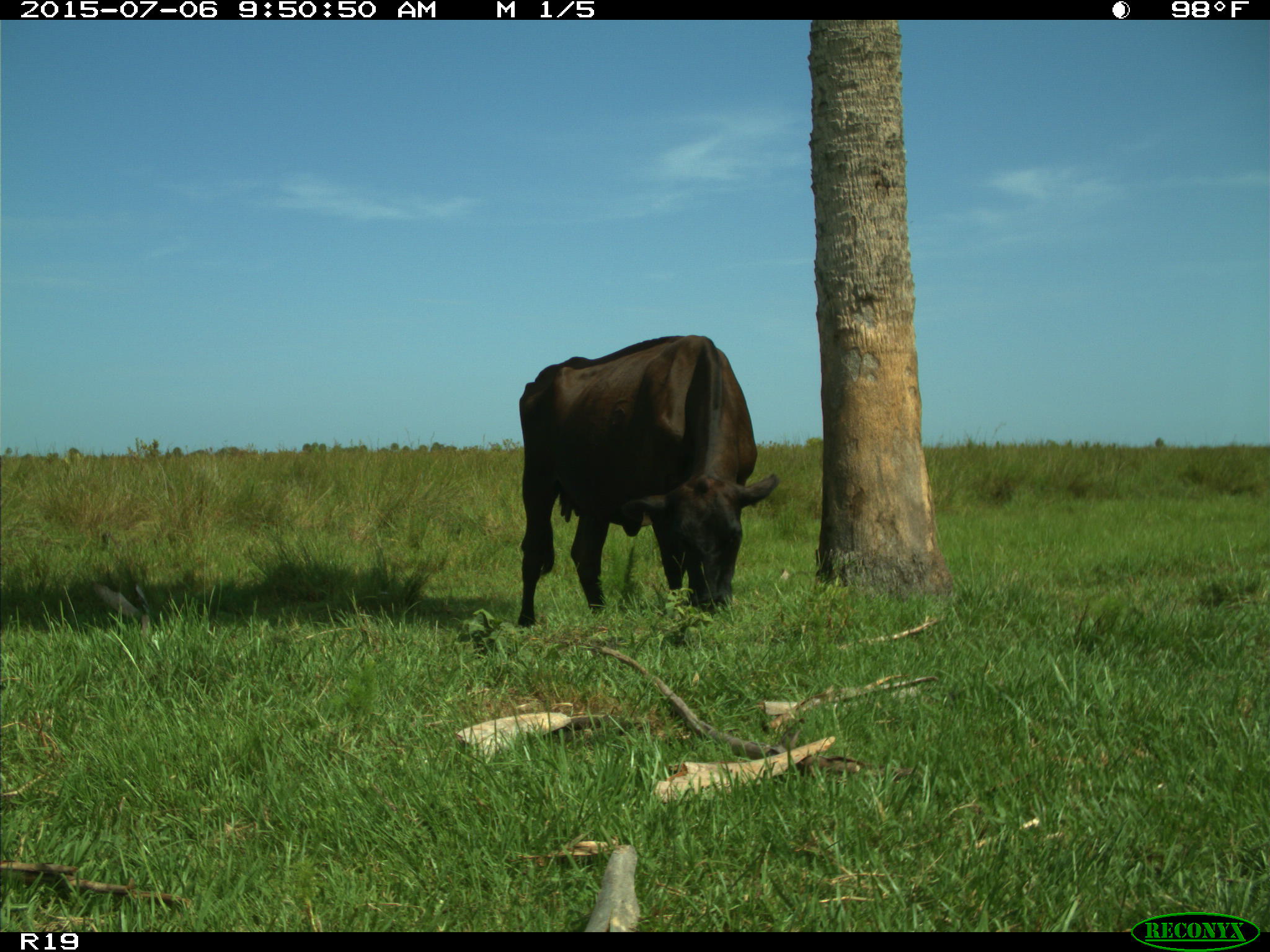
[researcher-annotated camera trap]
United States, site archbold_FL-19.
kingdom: Animalia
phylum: Chordata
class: Mammalia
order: Artiodactyla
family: Bovidae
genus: Bos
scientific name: Bos taurus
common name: domestic cow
Bos taurus (domestic cow).